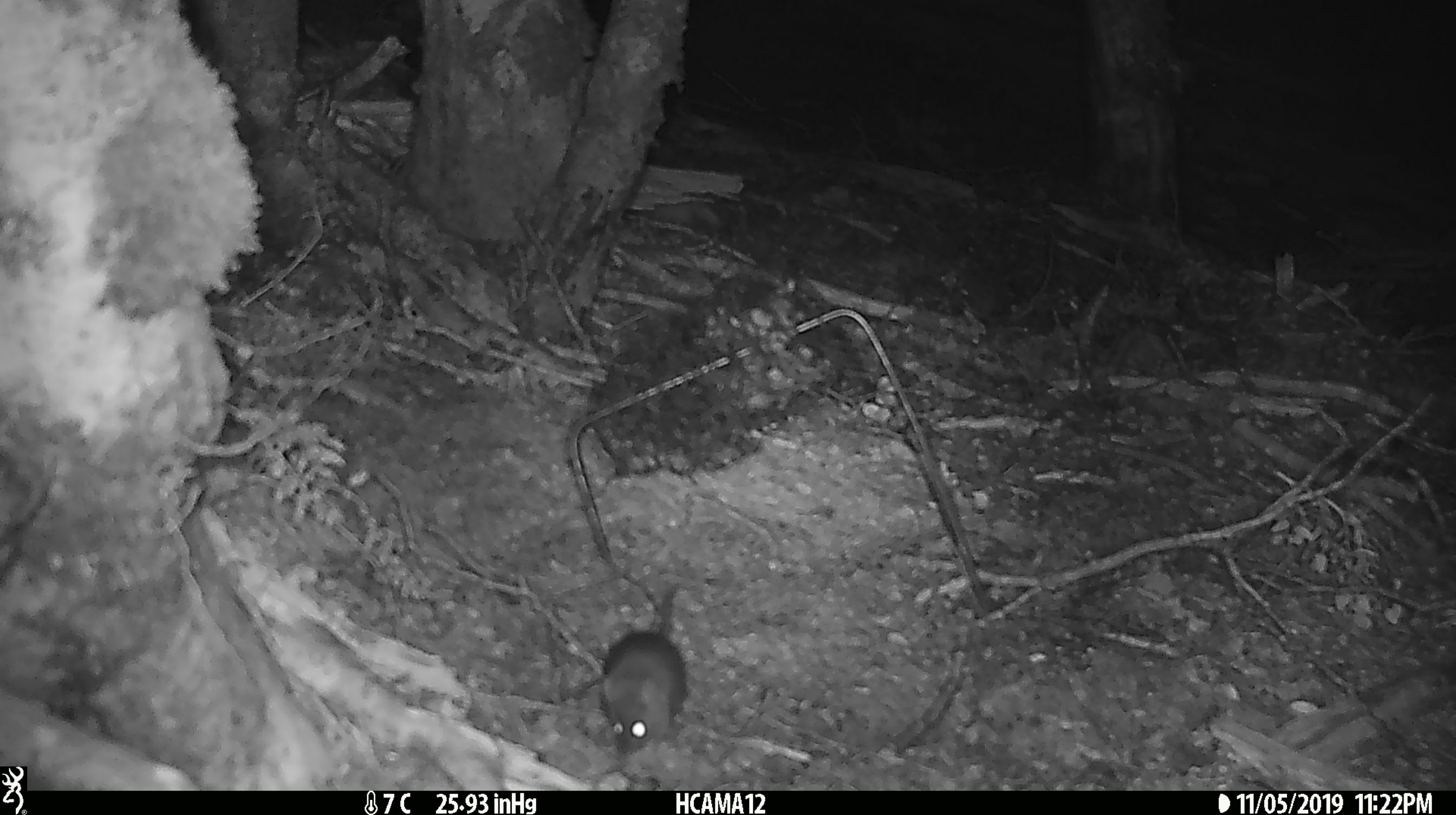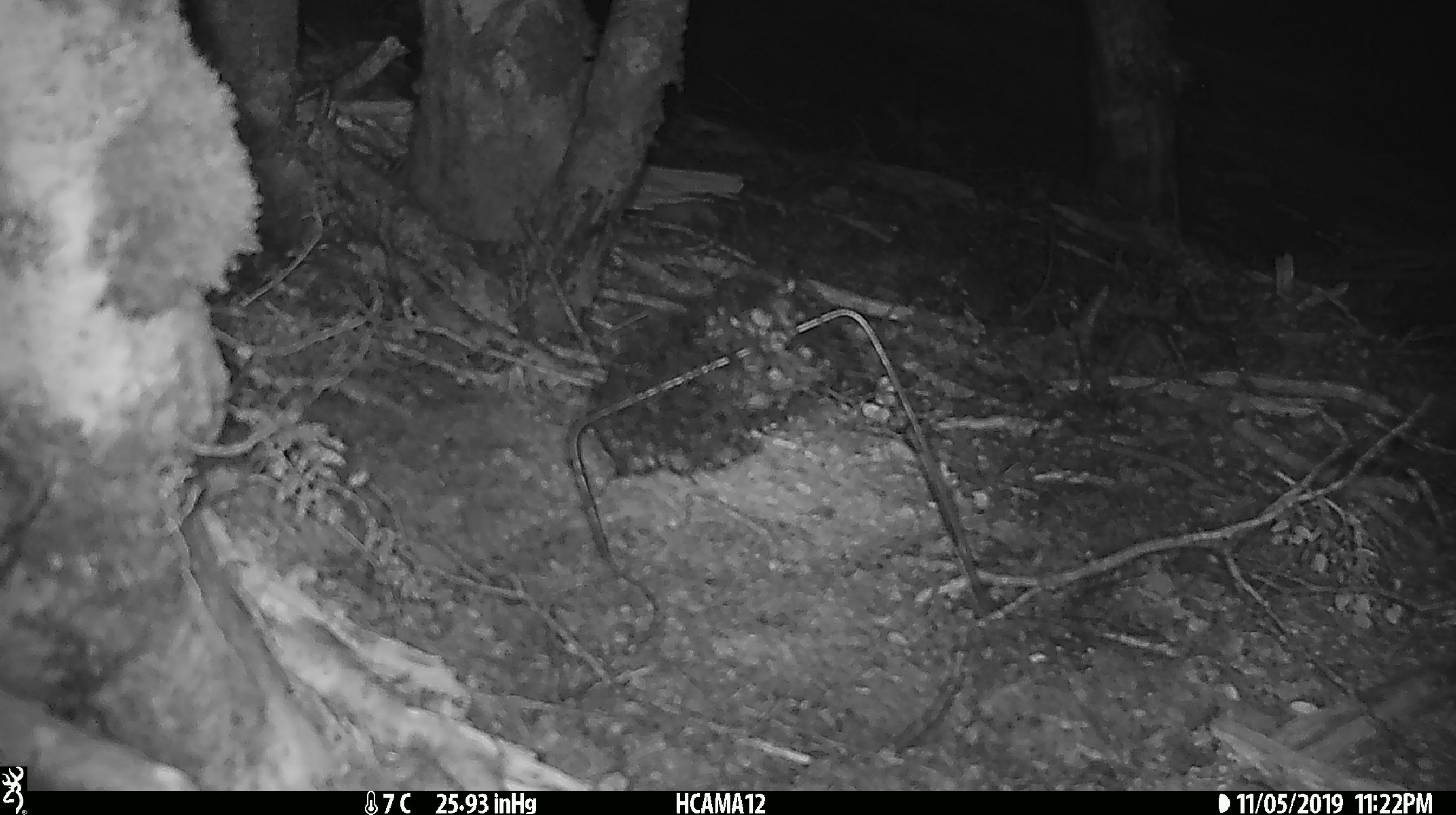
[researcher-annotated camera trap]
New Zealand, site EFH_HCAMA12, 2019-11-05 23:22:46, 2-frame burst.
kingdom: Animalia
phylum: Chordata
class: Mammalia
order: Rodentia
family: Muridae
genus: Mus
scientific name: Mus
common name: mouse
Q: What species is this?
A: Mouse (Mus).